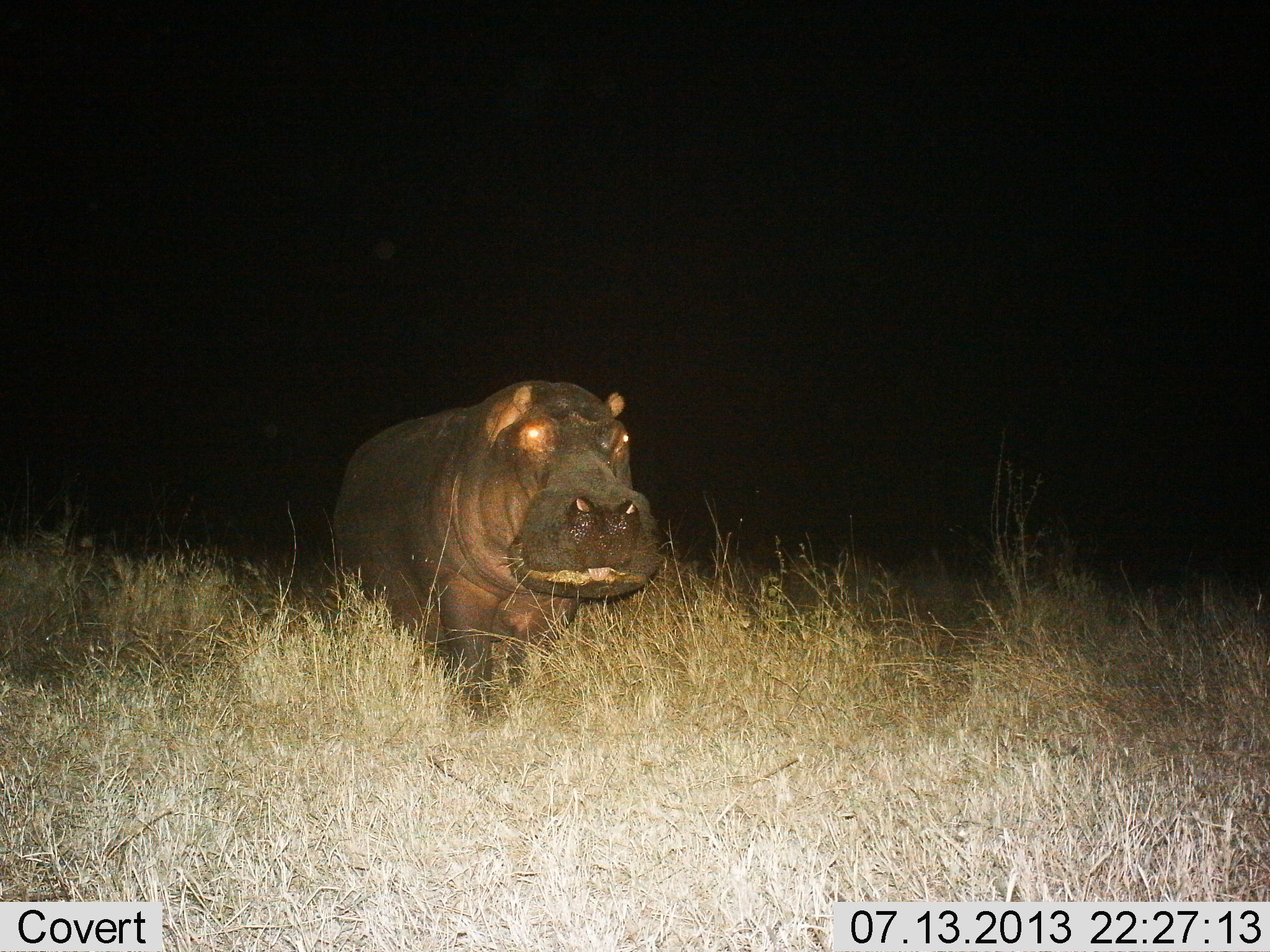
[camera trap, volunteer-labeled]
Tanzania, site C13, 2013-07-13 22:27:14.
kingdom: Animalia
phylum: Chordata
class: Mammalia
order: Artiodactyla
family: Hippopotamidae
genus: Hippopotamus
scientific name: Hippopotamus amphibius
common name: hippopotamus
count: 1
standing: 50%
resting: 0%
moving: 50%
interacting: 0%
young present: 0%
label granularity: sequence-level